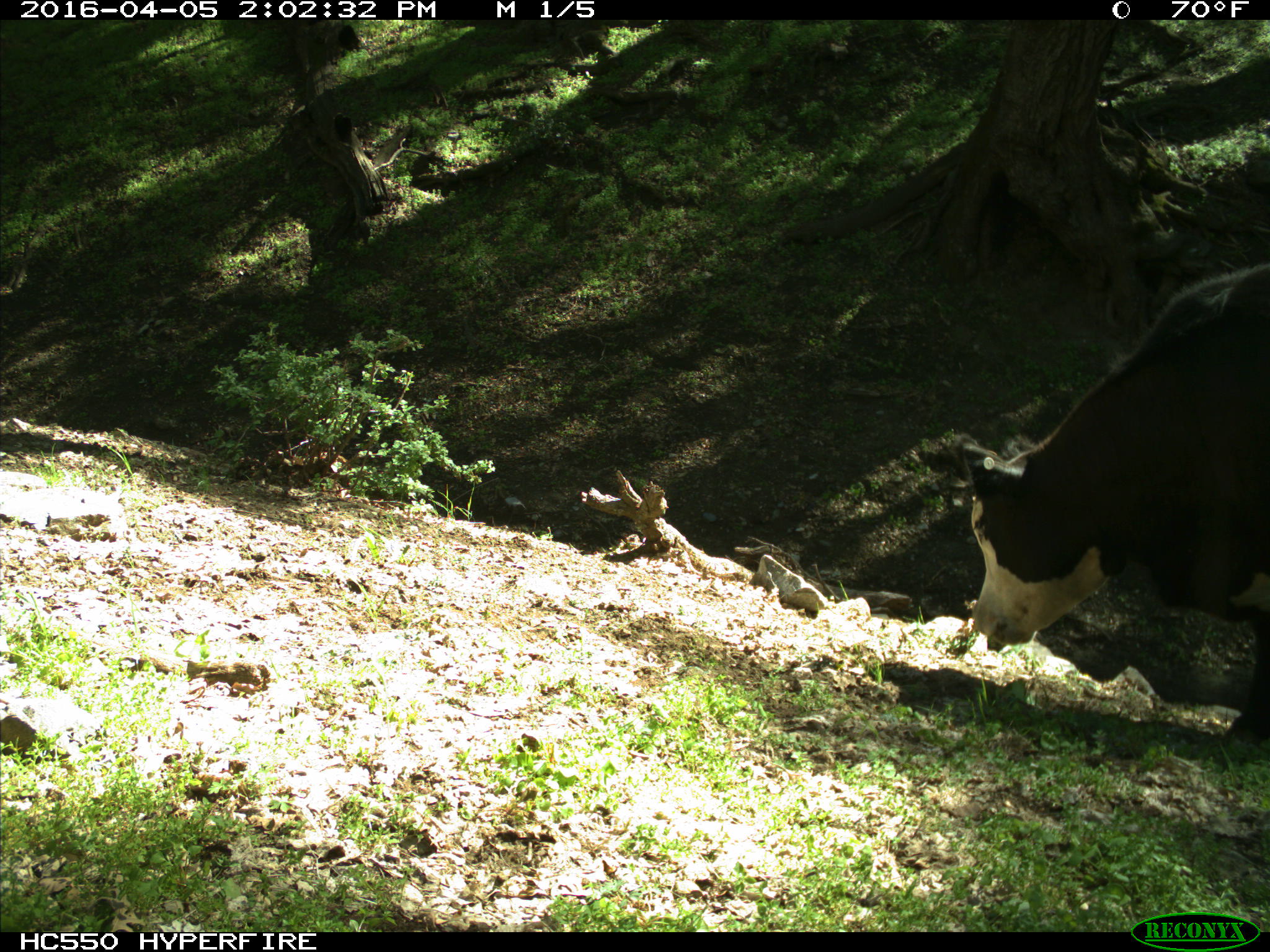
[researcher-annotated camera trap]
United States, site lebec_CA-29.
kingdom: Animalia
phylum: Chordata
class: Mammalia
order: Artiodactyla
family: Bovidae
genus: Bos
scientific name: Bos taurus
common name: domestic cow